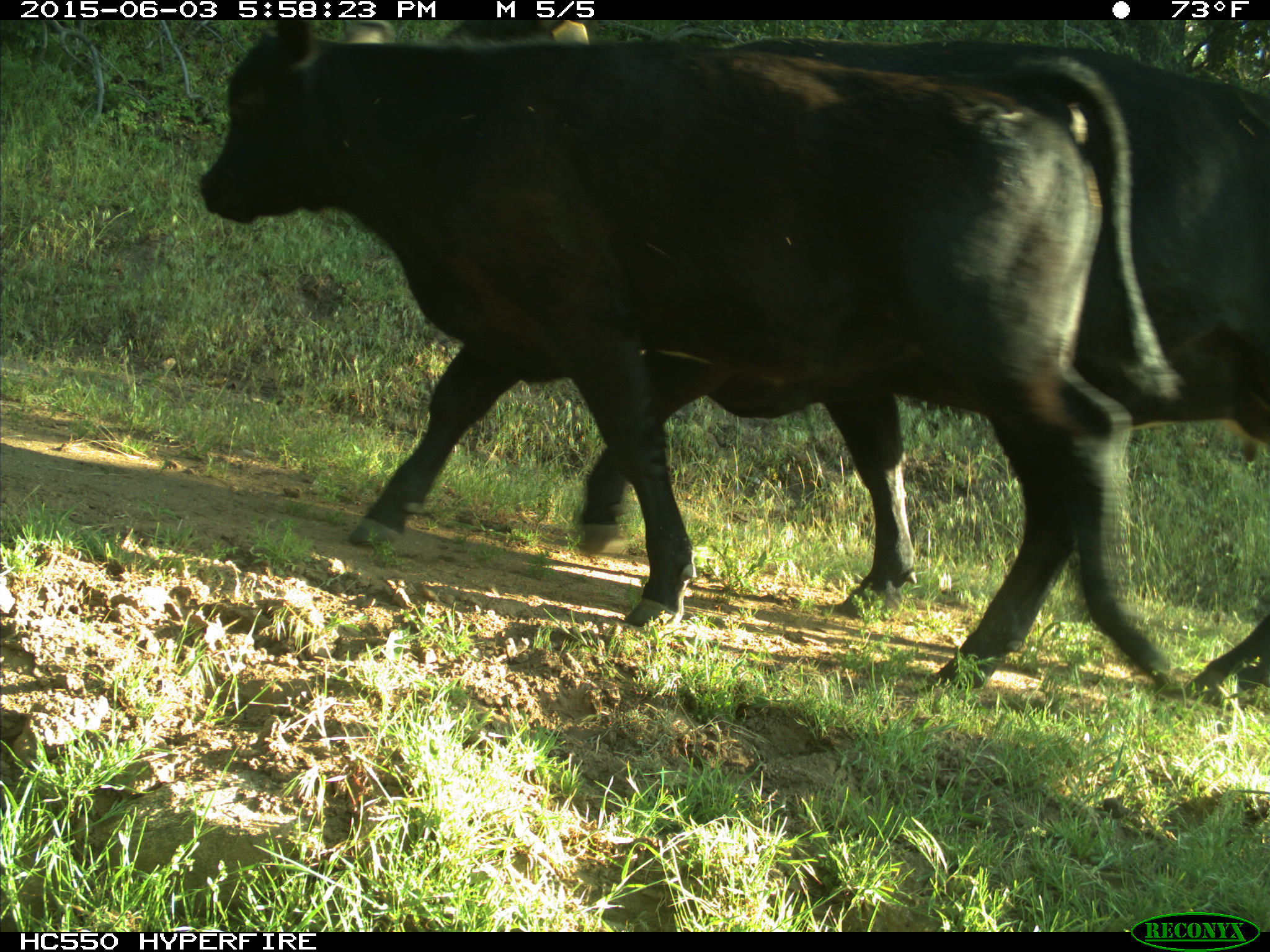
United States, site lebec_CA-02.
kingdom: Animalia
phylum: Chordata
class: Mammalia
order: Artiodactyla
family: Bovidae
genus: Bos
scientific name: Bos taurus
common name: domestic cow